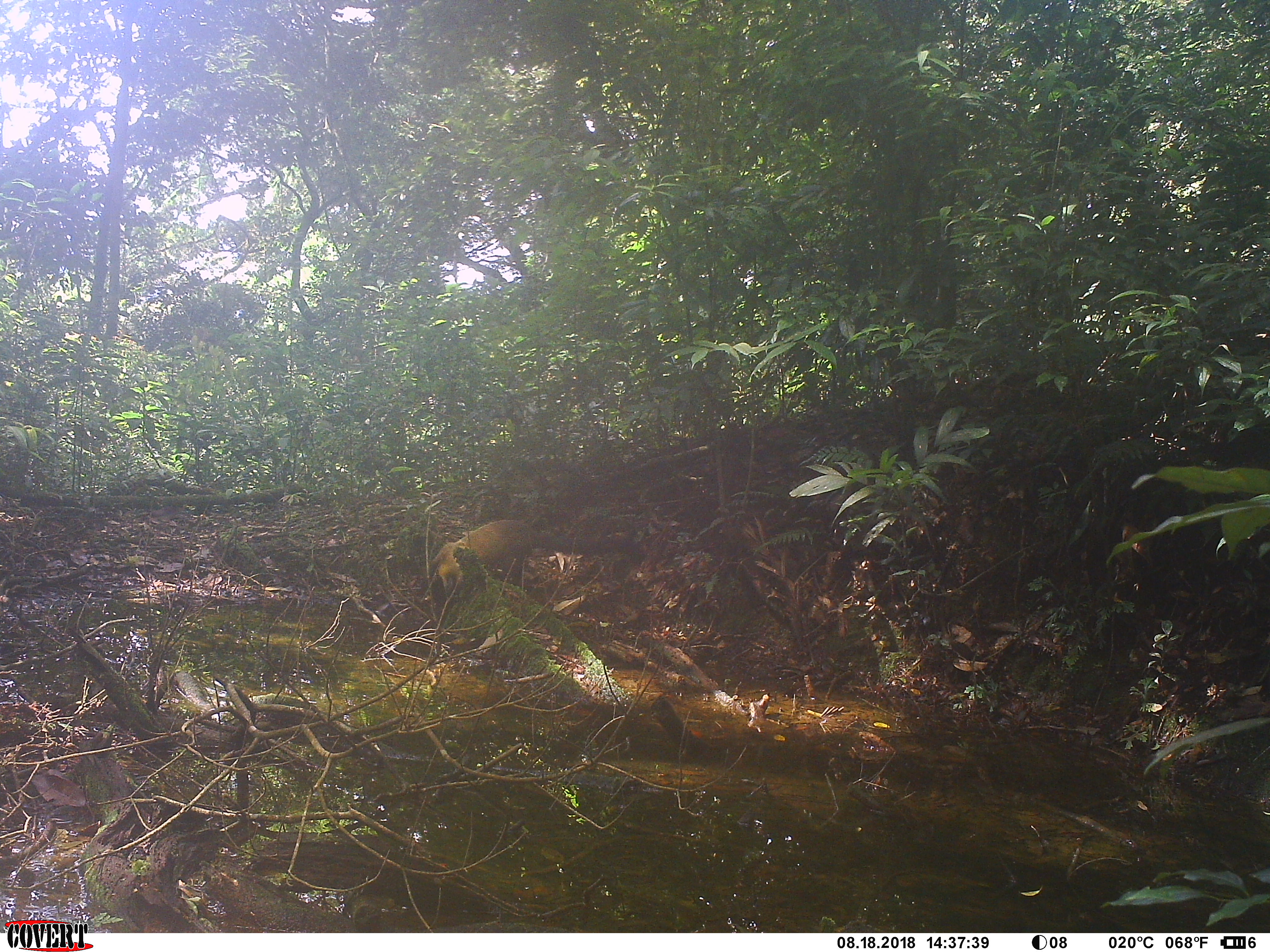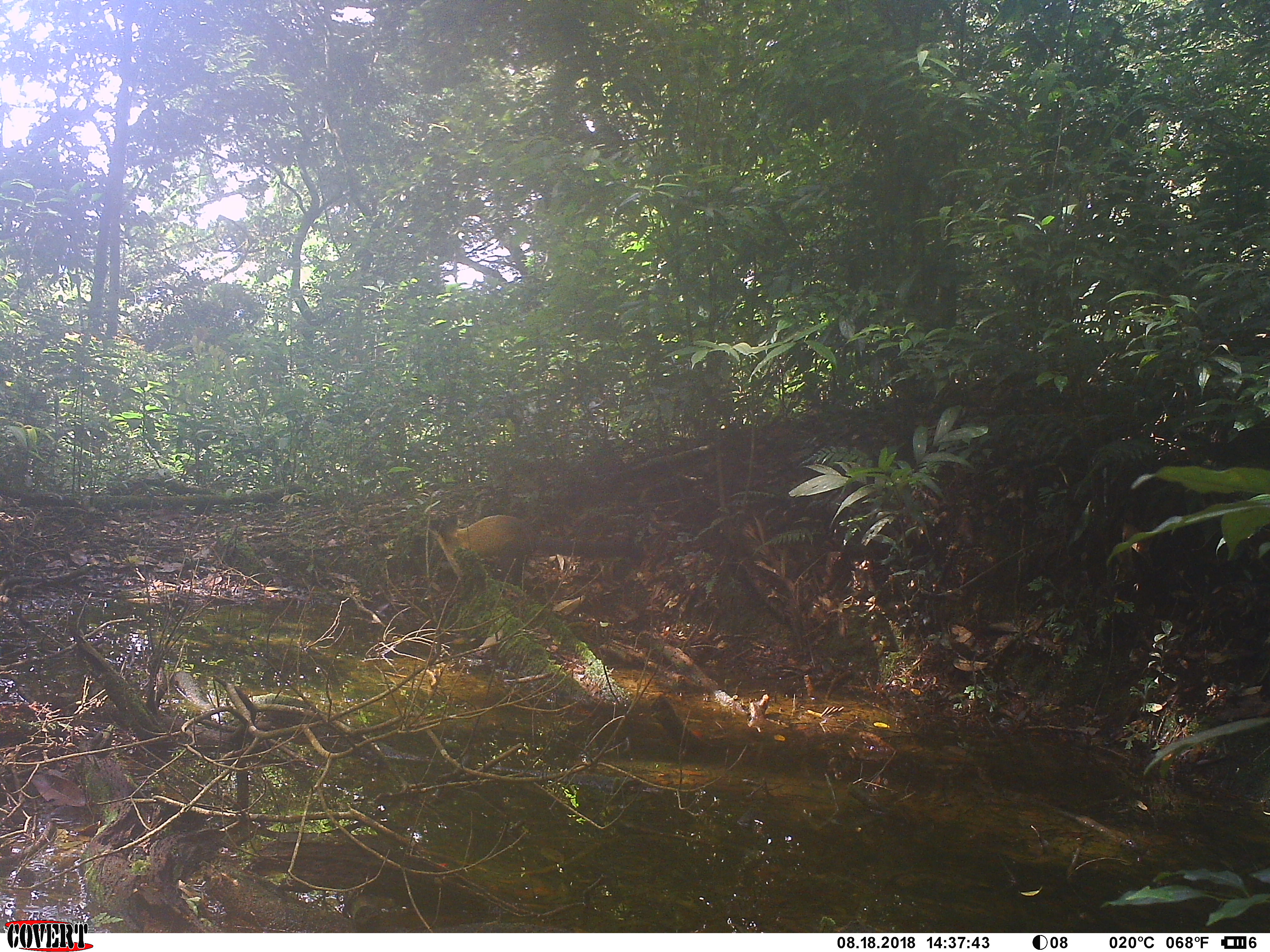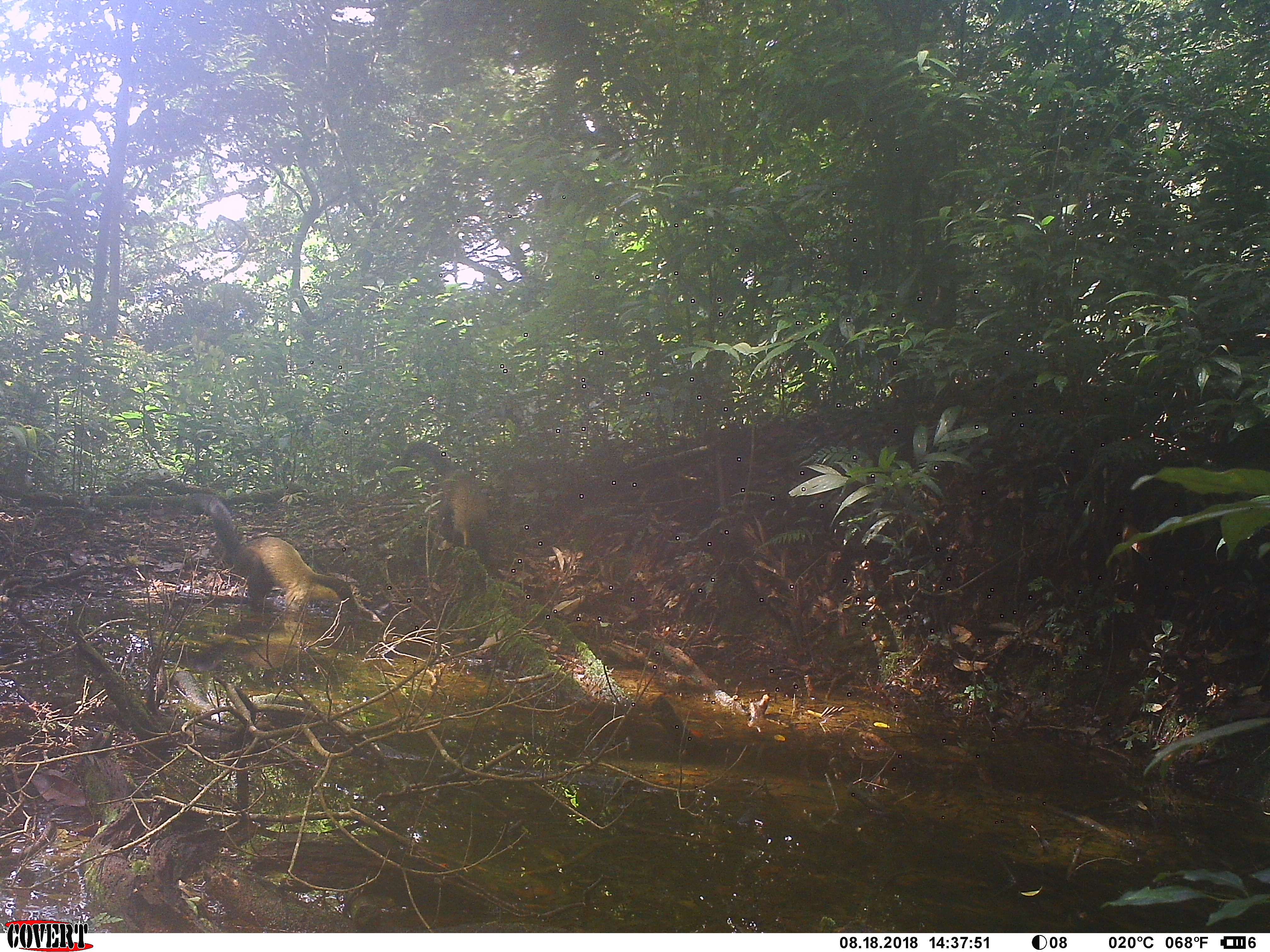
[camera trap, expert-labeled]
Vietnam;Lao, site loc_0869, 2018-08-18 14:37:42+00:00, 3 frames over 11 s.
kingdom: Animalia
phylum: Chordata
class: Mammalia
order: Carnivora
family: Mustelidae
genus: Martes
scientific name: Martes flavigula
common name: yellow-throated marten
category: yellow throated marten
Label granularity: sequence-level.